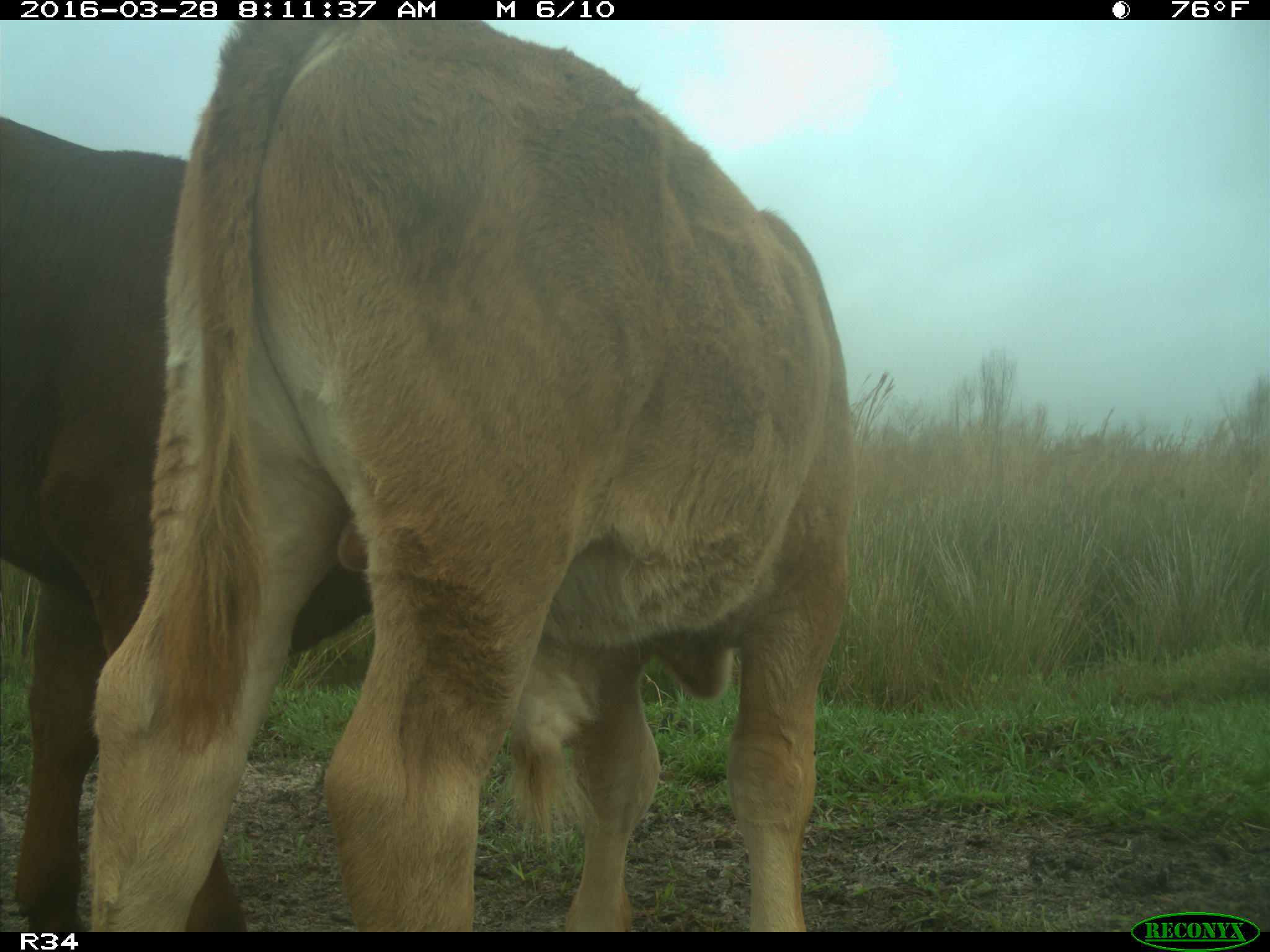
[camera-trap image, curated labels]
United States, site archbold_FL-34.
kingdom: Animalia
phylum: Chordata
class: Mammalia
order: Artiodactyla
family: Bovidae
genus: Bos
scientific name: Bos taurus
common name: domestic cow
Bos taurus (domestic cow).